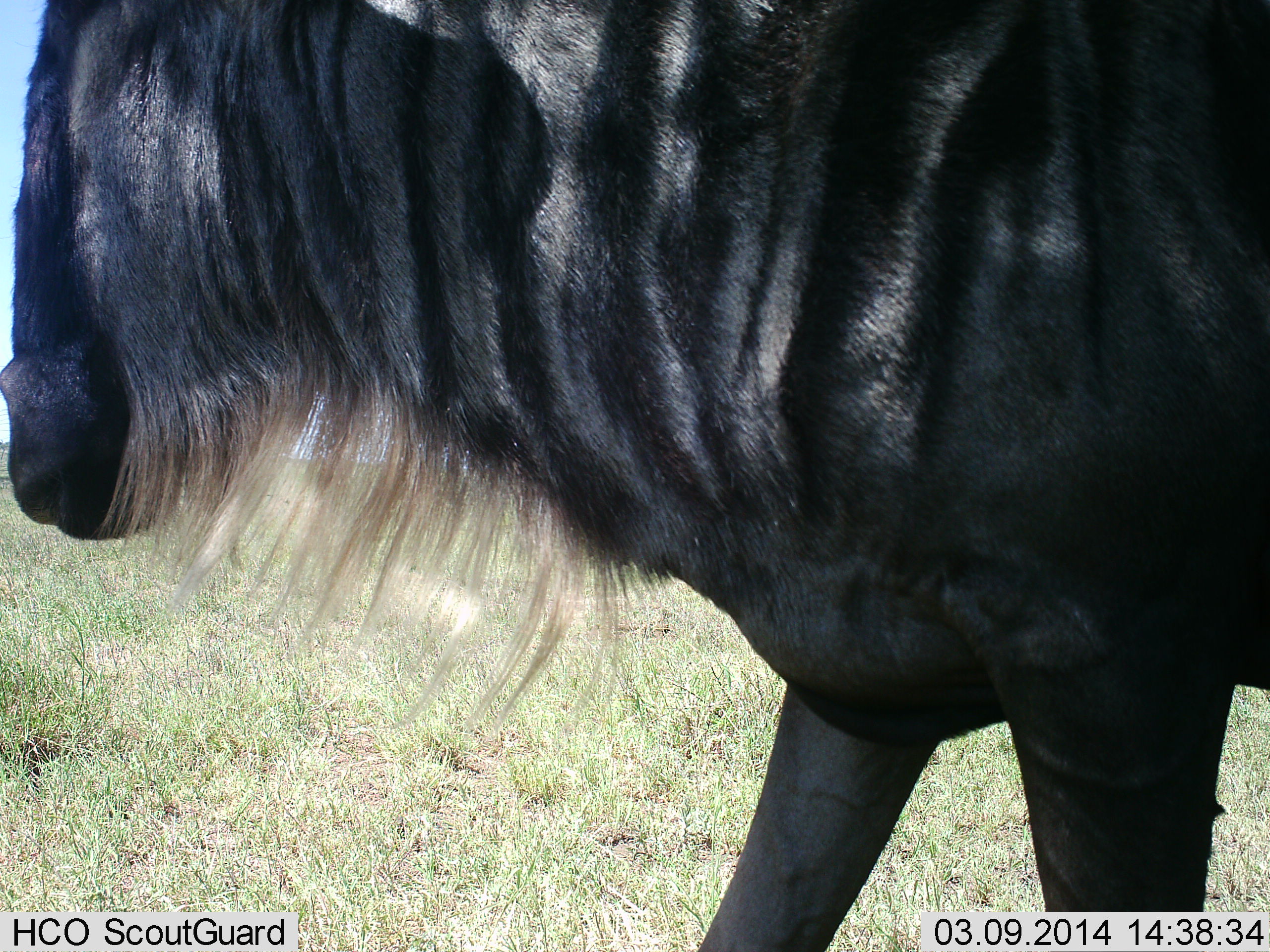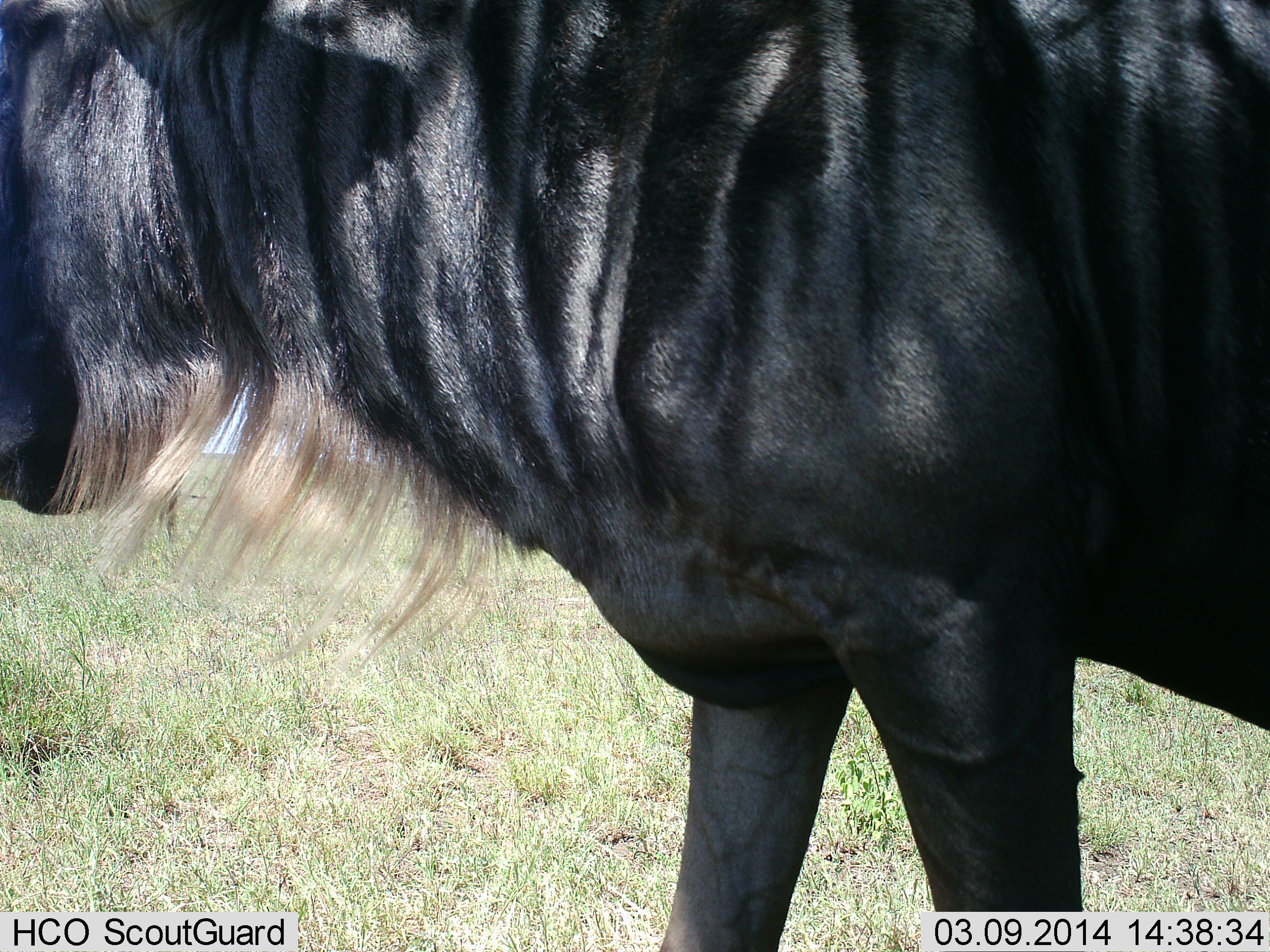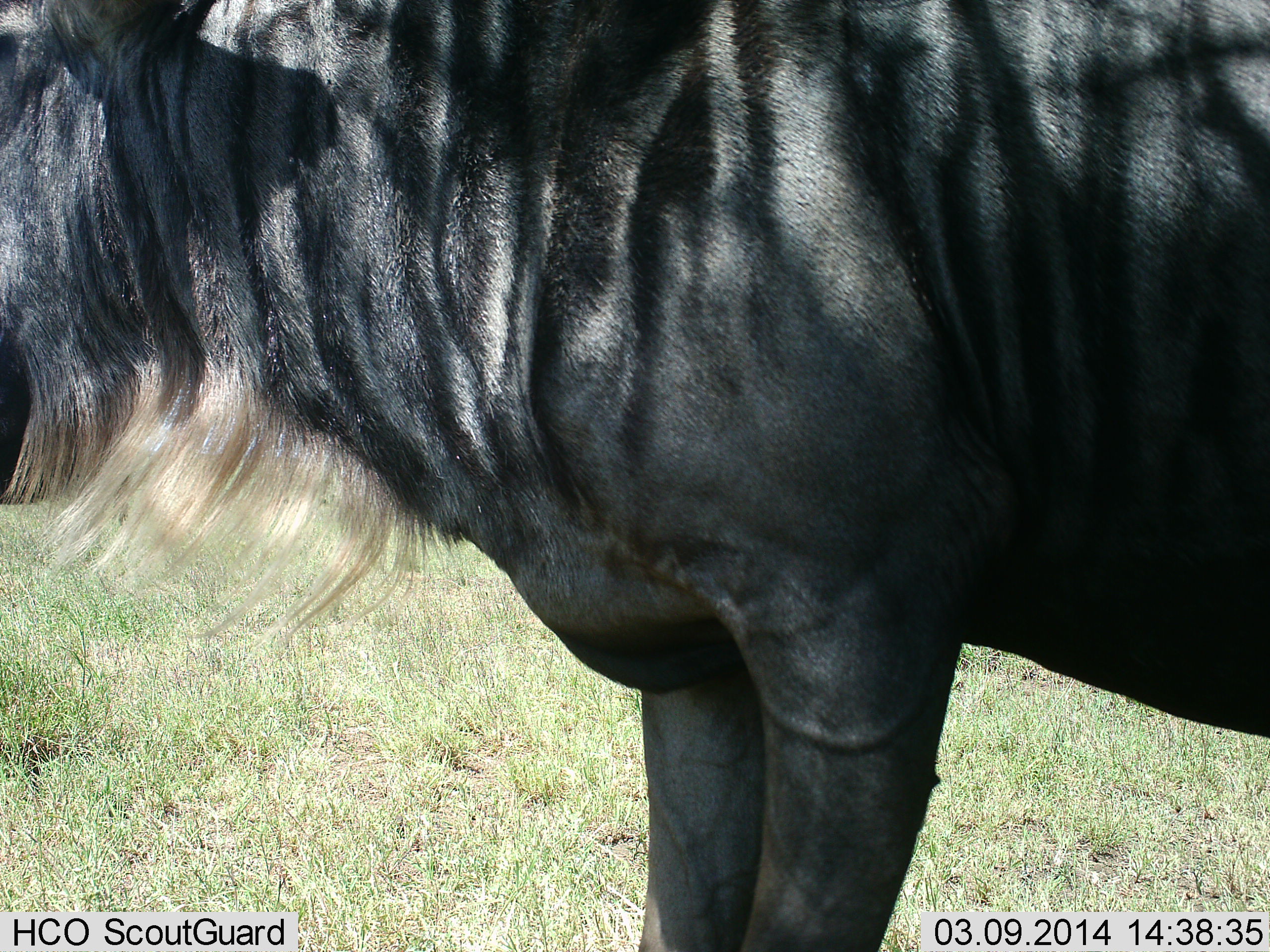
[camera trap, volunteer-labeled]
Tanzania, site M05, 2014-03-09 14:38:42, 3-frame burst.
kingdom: Animalia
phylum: Chordata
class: Mammalia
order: Artiodactyla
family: Bovidae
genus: Connochaetes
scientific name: Connochaetes taurinus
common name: blue wildebeest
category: wildebeest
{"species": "wildebeest (blue wildebeest) (Connochaetes taurinus)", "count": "1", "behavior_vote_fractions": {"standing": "40%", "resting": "0%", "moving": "60%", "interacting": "0%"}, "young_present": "0%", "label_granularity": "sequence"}